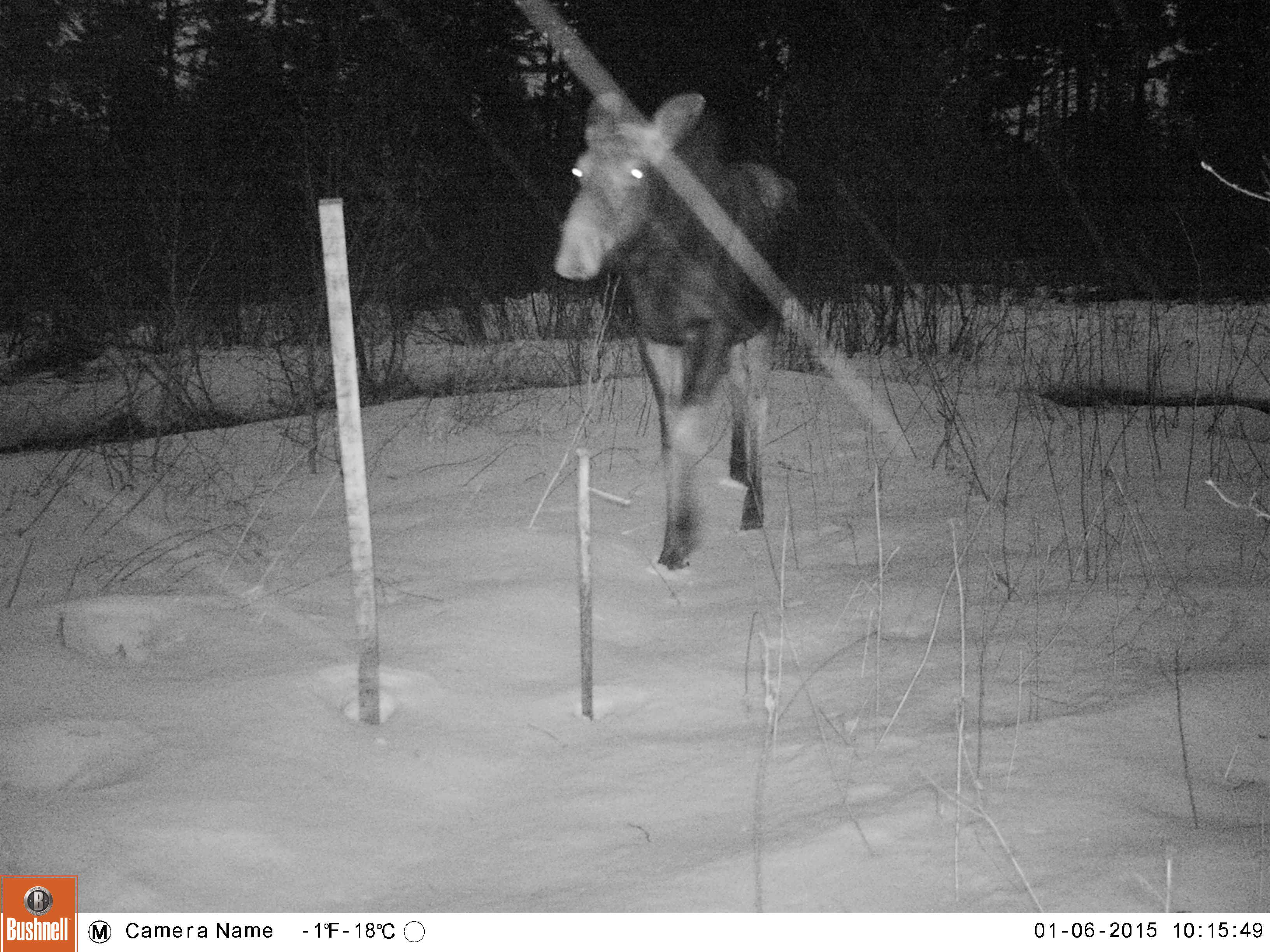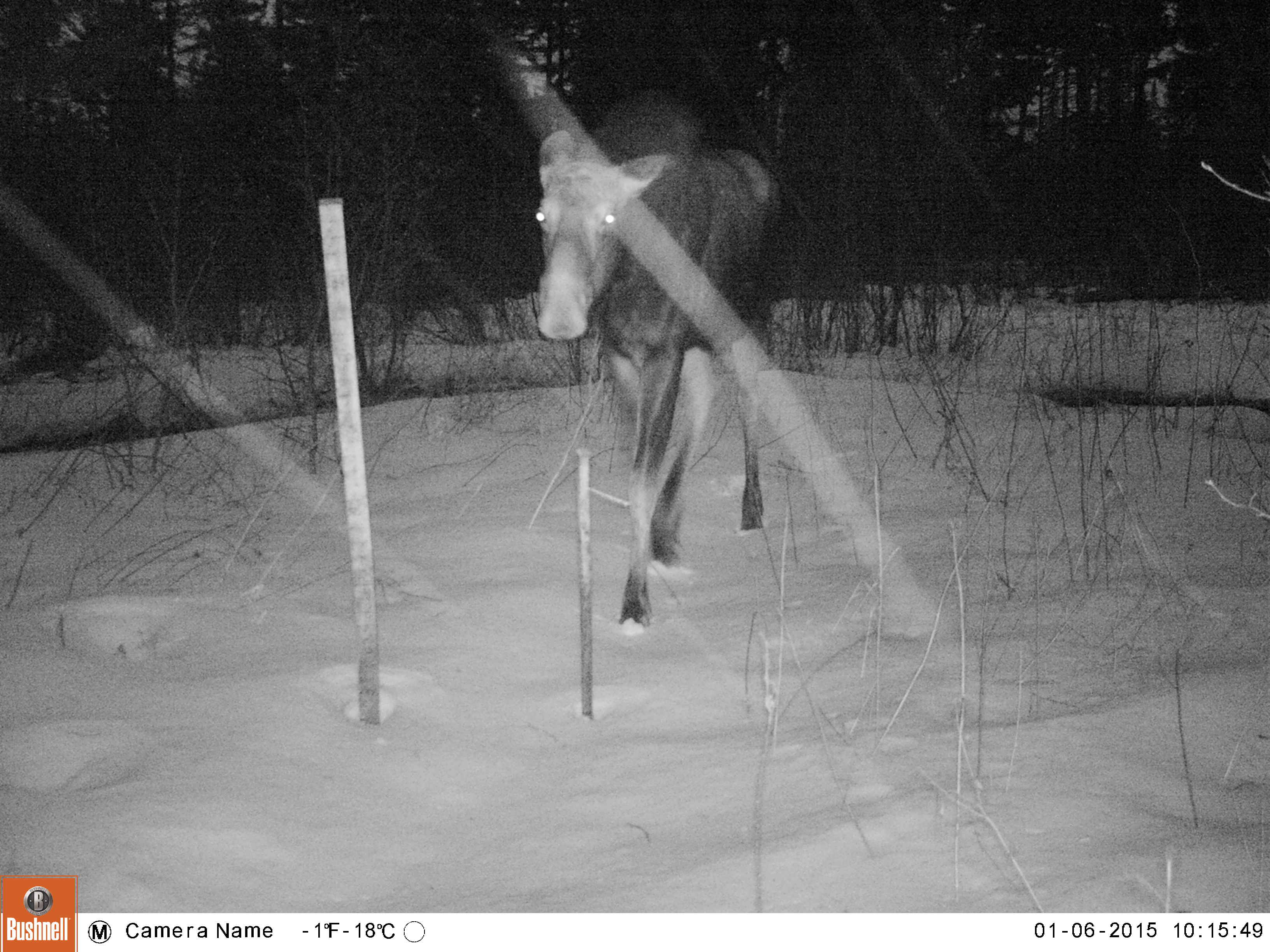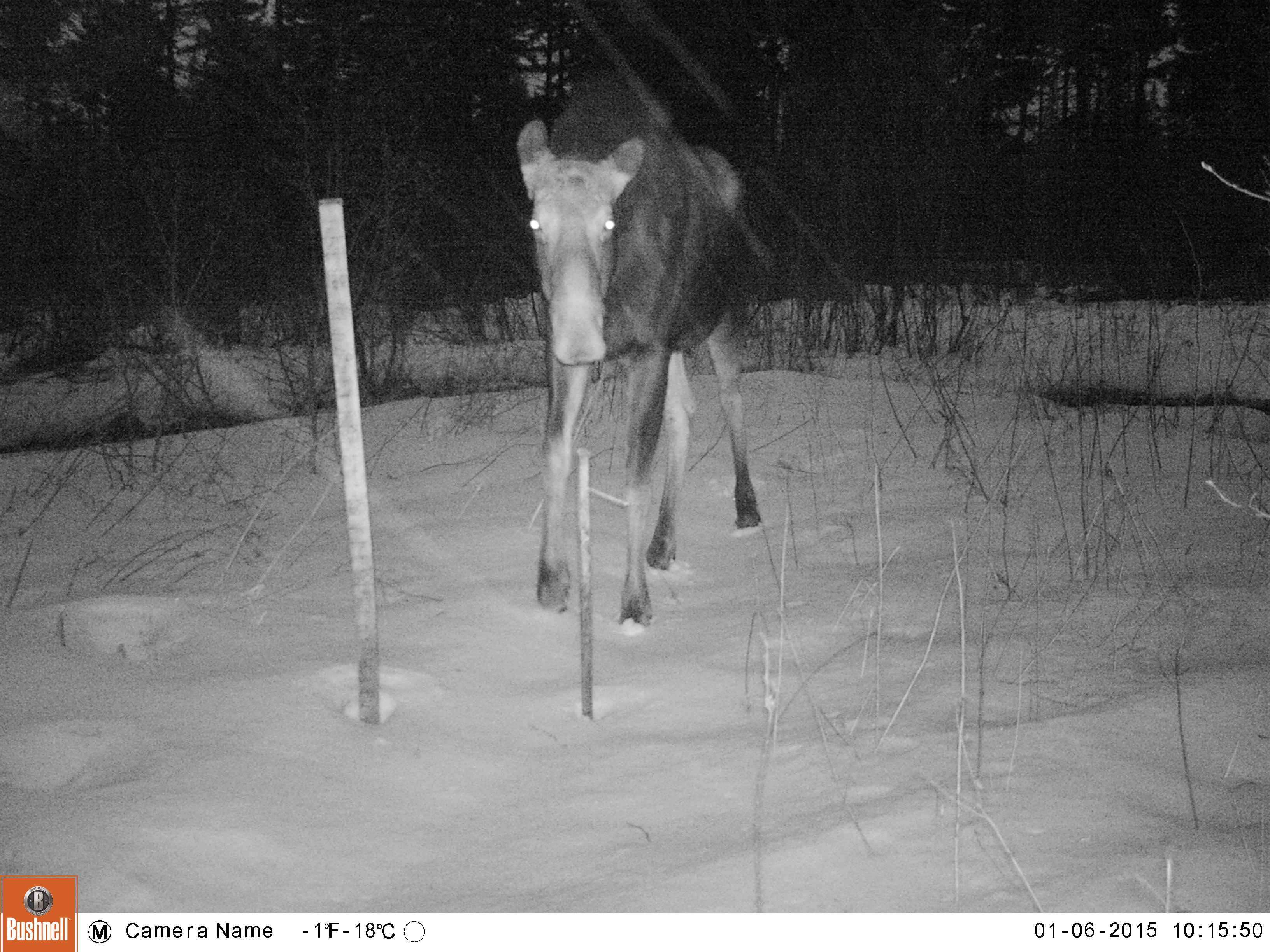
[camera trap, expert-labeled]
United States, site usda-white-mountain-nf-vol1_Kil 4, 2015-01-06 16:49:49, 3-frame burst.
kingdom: Animalia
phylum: Chordata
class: Mammalia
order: Artiodactyla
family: Cervidae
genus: Alces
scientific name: Alces alces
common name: moose